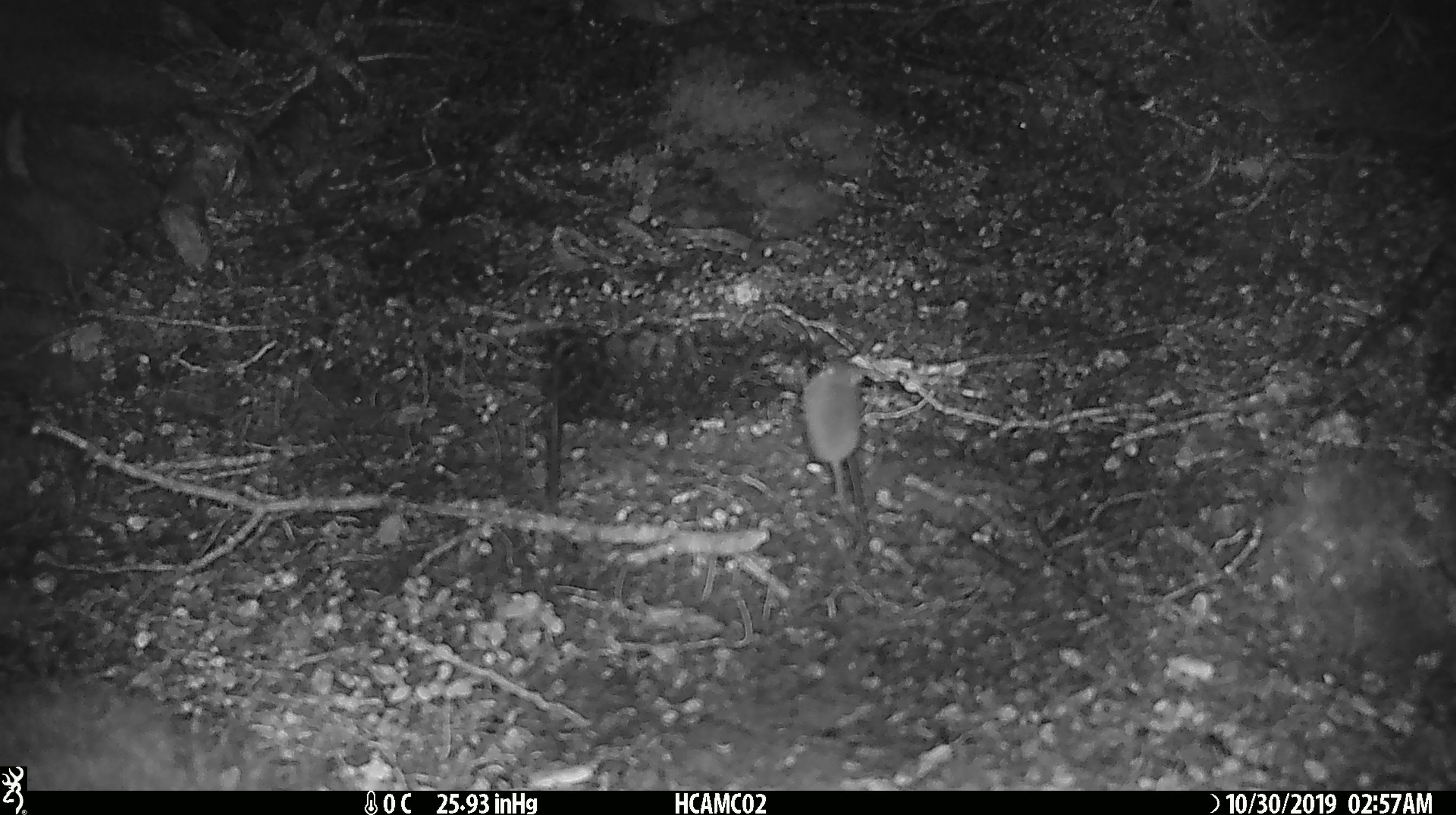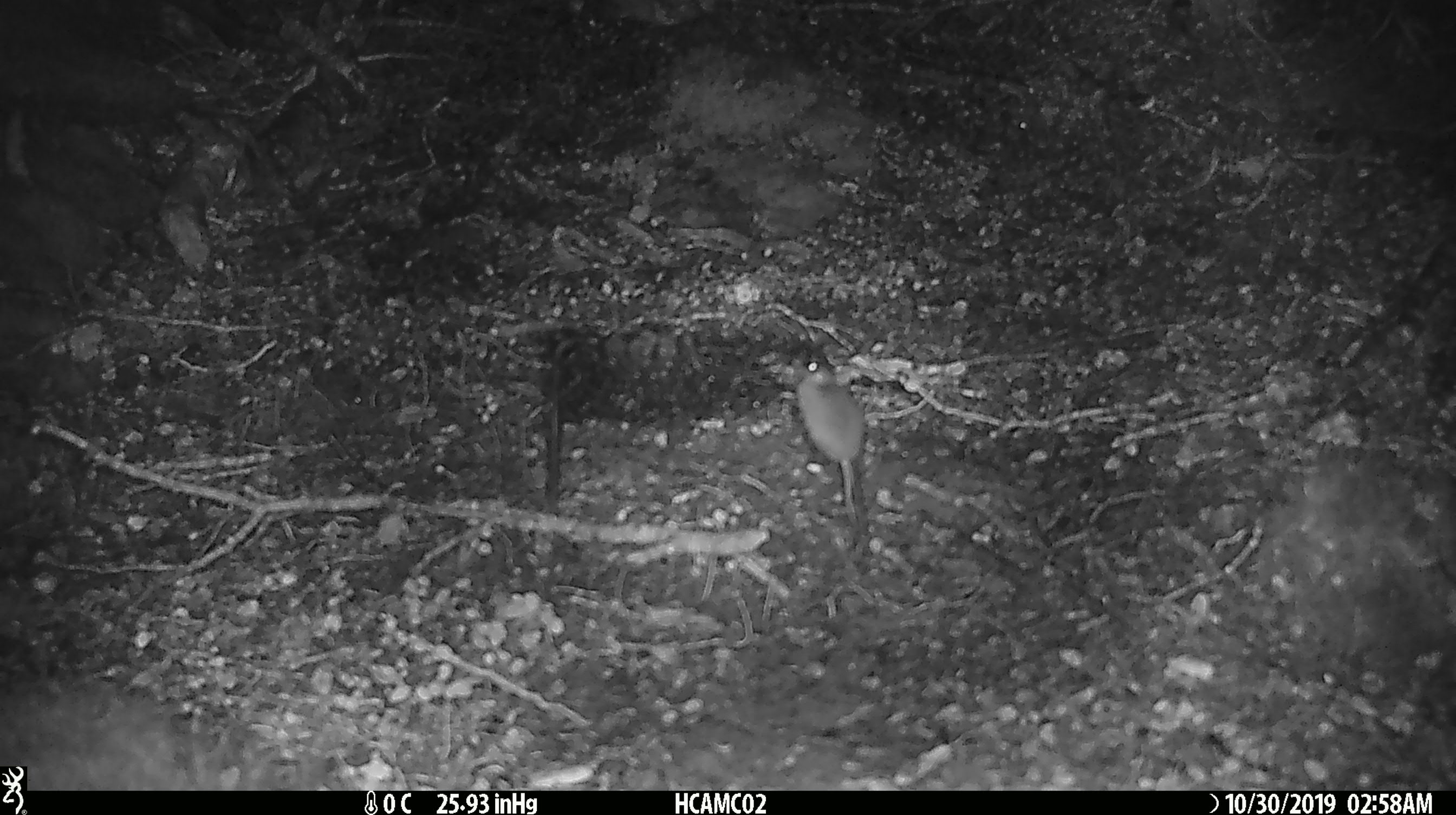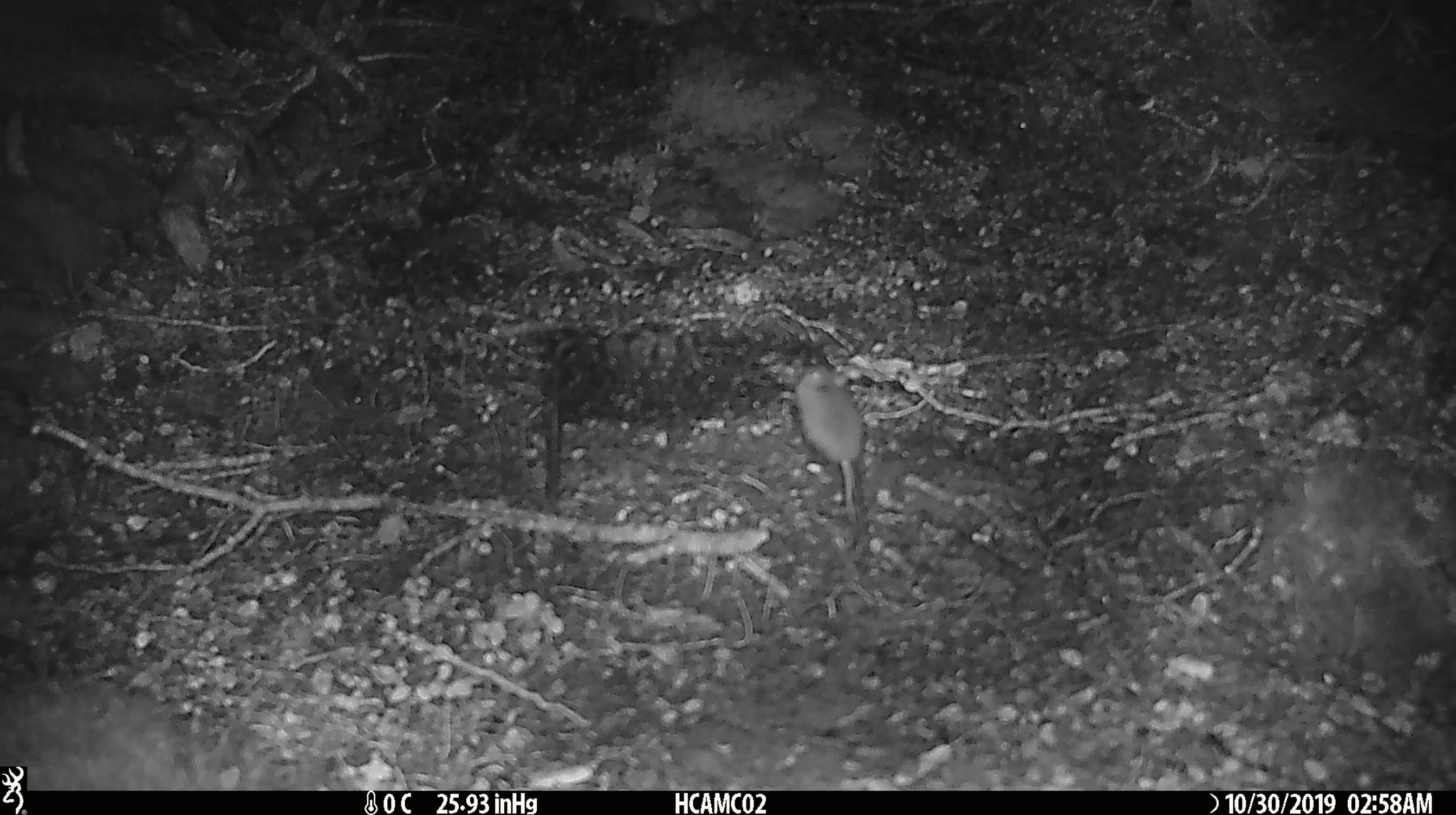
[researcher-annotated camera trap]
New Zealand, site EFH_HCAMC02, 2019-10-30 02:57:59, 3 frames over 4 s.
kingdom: Animalia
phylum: Chordata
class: Mammalia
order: Rodentia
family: Muridae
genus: Mus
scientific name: Mus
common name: mouse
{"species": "mouse (Mus)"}